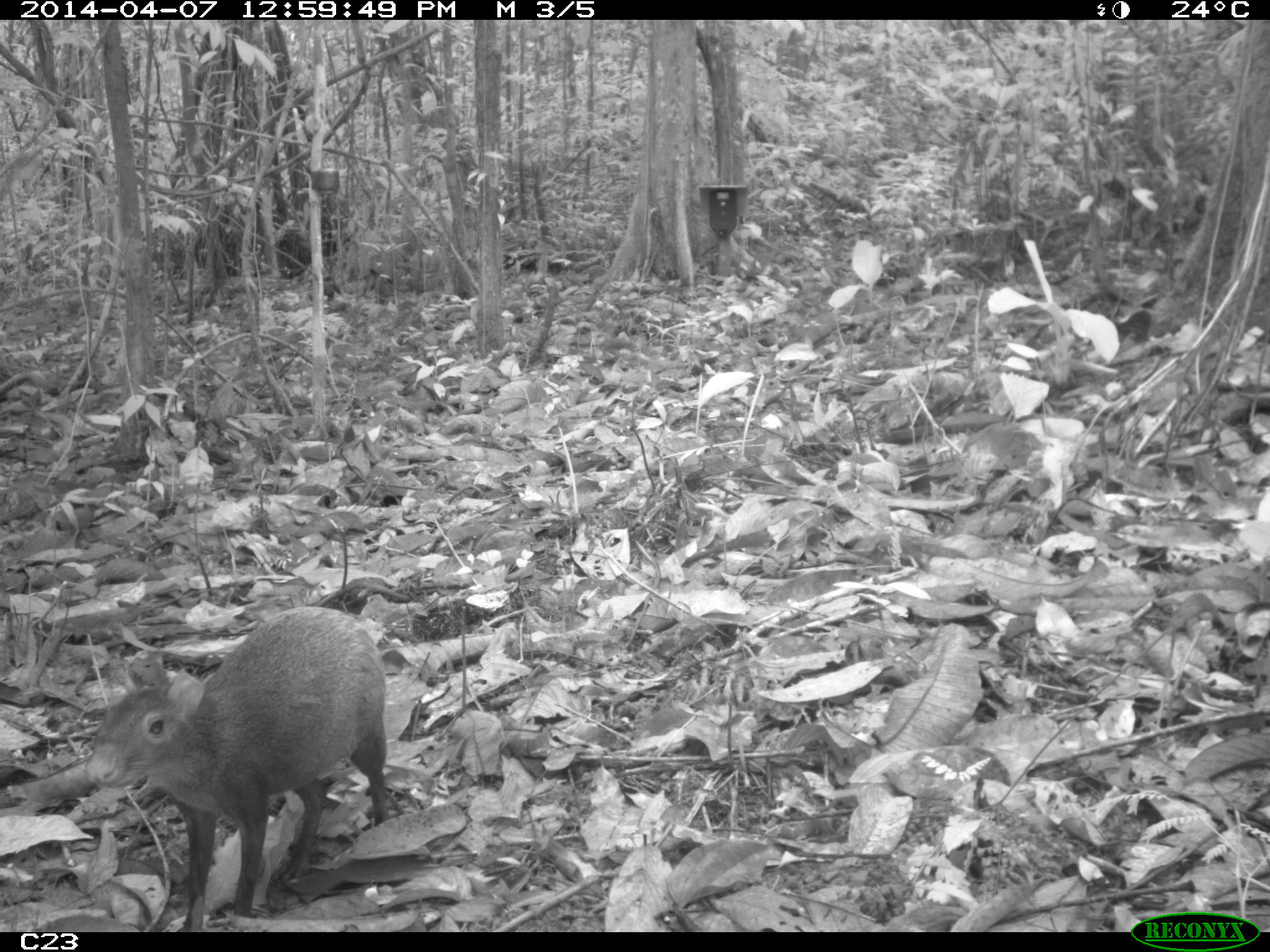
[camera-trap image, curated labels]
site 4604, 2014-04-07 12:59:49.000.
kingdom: Animalia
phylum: Chordata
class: Mammalia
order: Rodentia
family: Dasyproctidae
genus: Dasyprocta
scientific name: Dasyprocta leporina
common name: red-rumped agouti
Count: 1.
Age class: adult.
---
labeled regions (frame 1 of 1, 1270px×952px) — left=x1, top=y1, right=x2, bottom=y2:
dasyprocta leporina: left=87, top=606, right=389, bottom=931